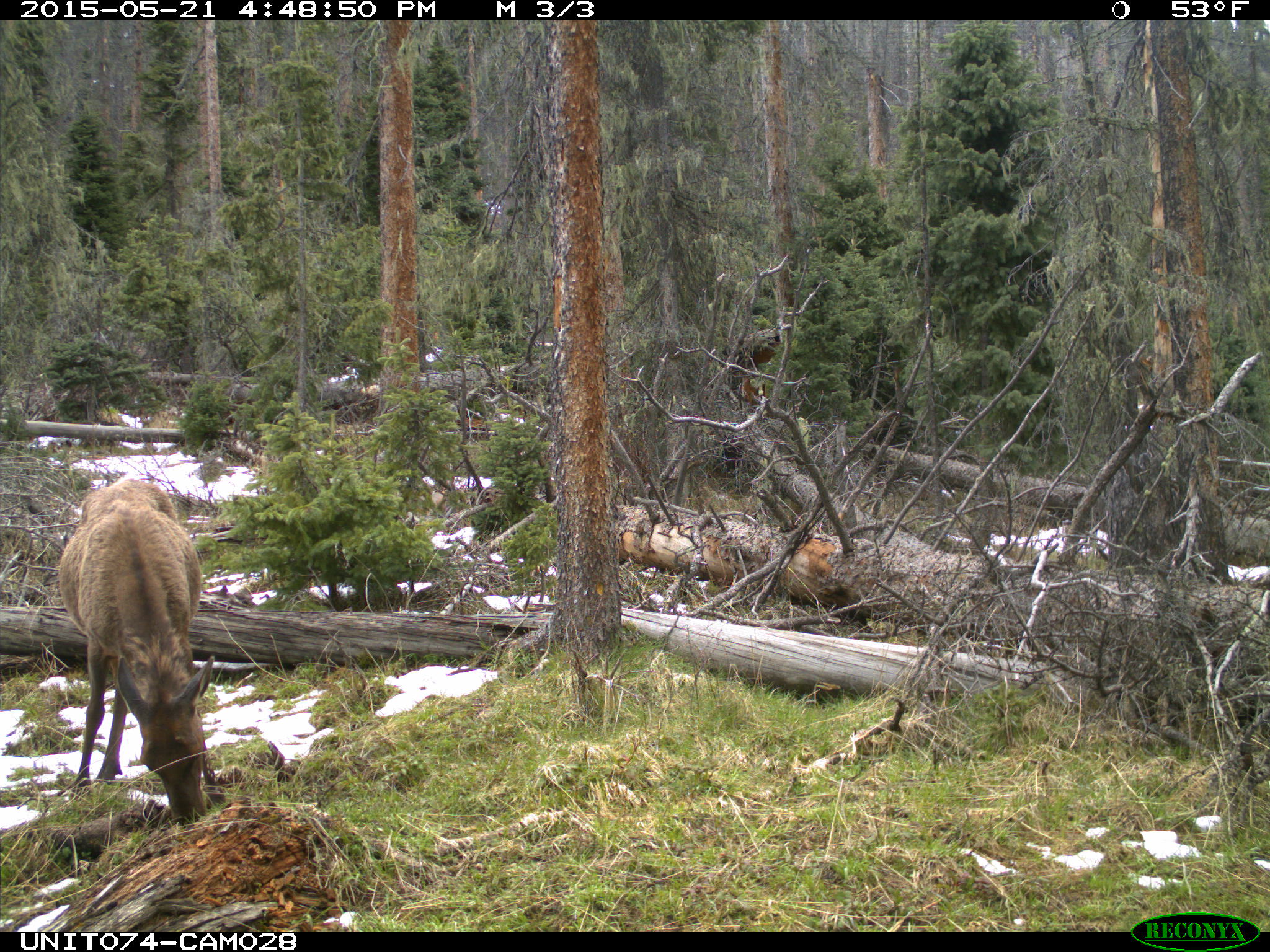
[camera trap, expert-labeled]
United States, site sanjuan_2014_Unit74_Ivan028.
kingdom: Animalia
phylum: Chordata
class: Mammalia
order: Artiodactyla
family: Cervidae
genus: Cervus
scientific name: Cervus elaphus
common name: red deer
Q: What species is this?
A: Cervus elaphus (red deer).